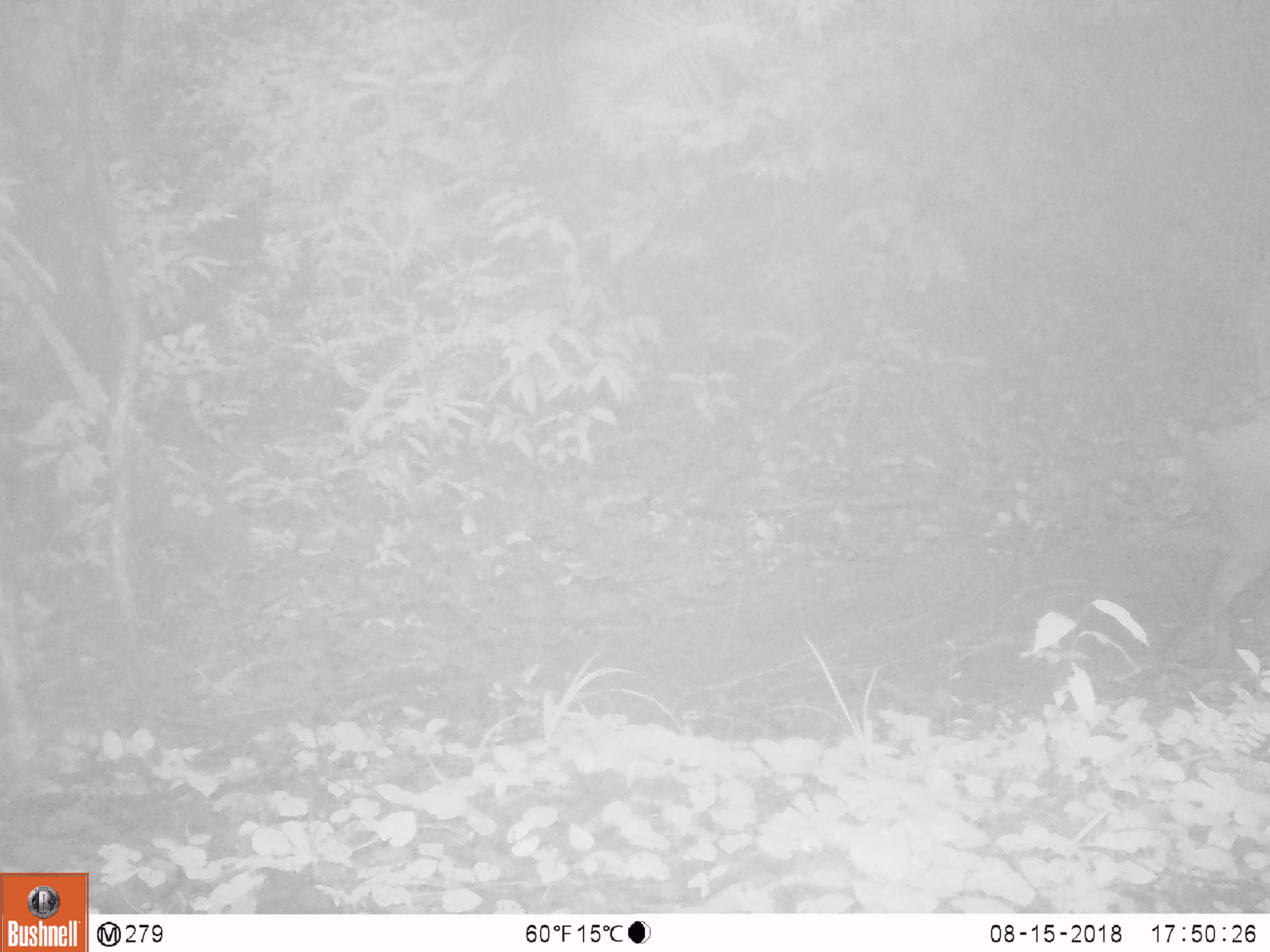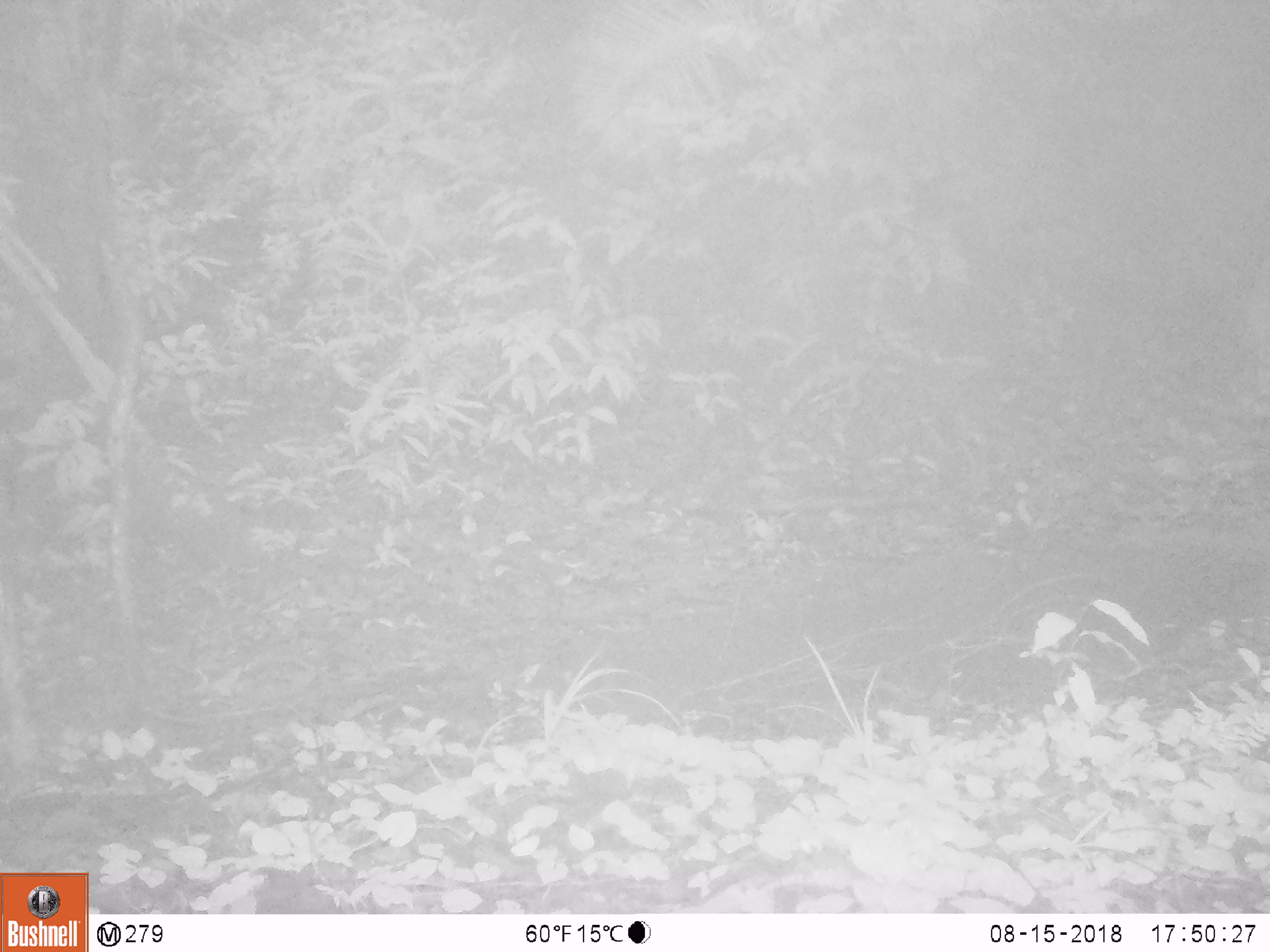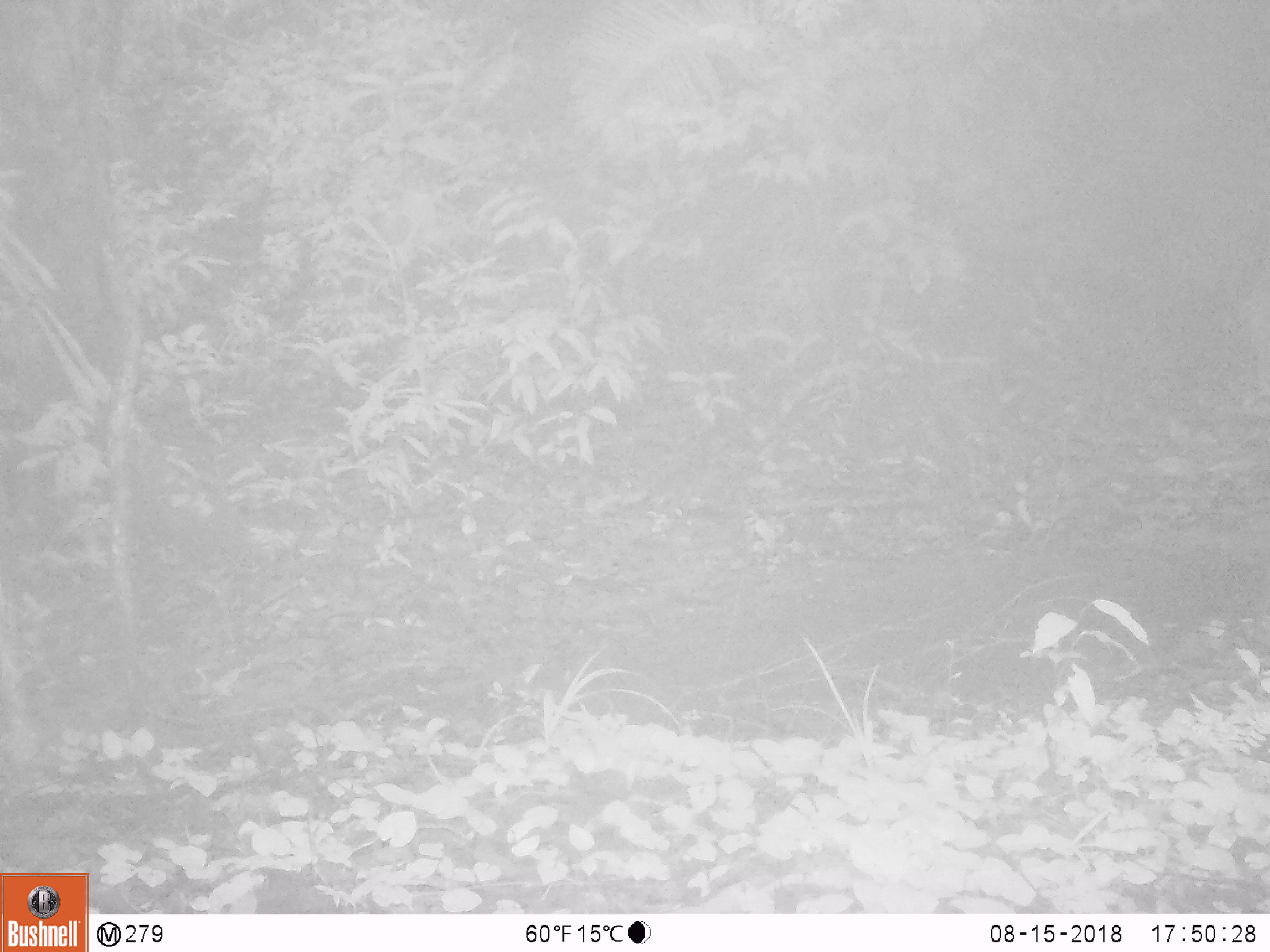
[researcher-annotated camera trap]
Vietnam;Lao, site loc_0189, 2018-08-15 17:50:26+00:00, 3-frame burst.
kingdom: Animalia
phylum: Chordata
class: Mammalia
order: Artiodactyla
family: Suidae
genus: Sus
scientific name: Sus scrofa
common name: eurasian wild pig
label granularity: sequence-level